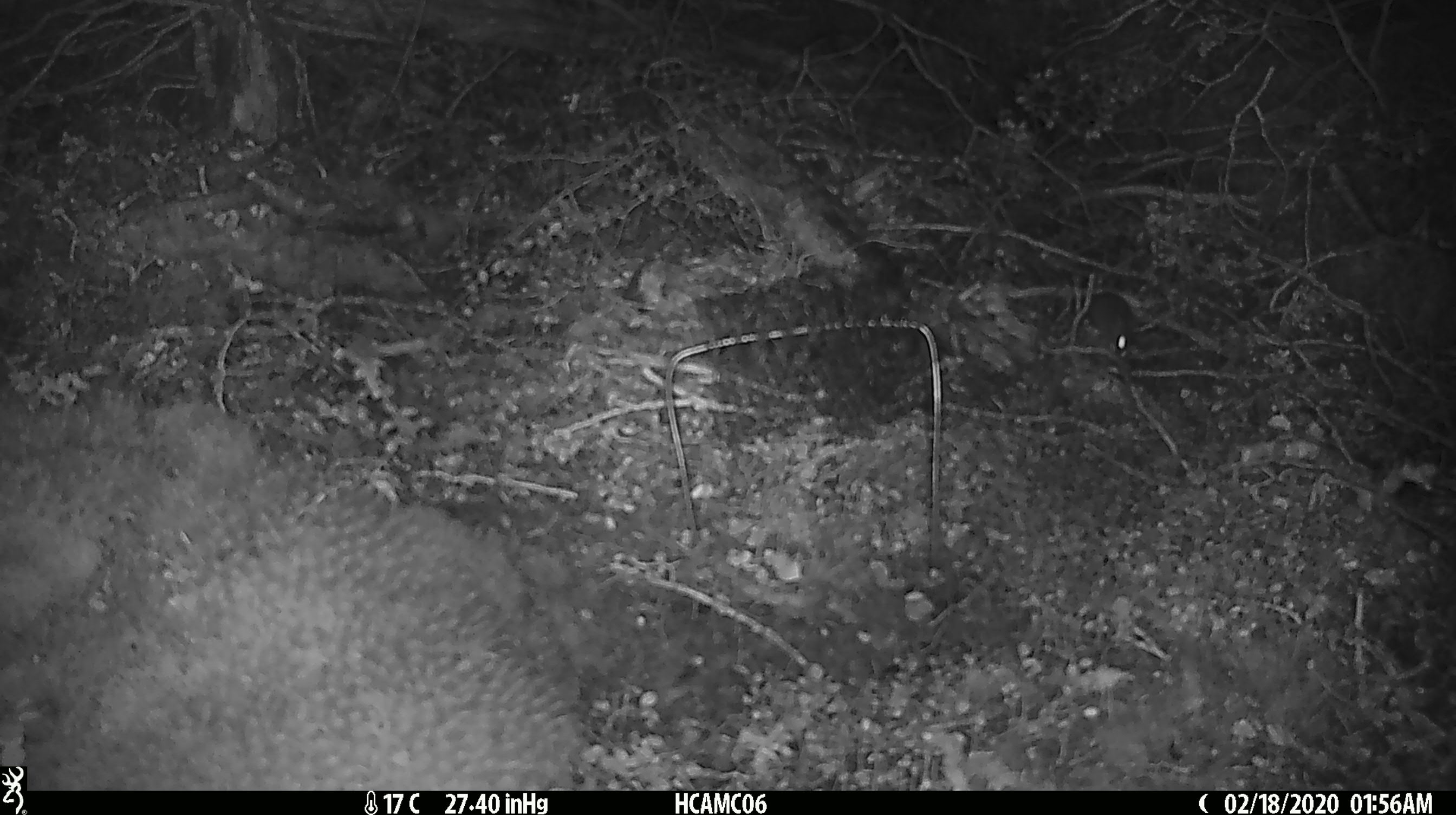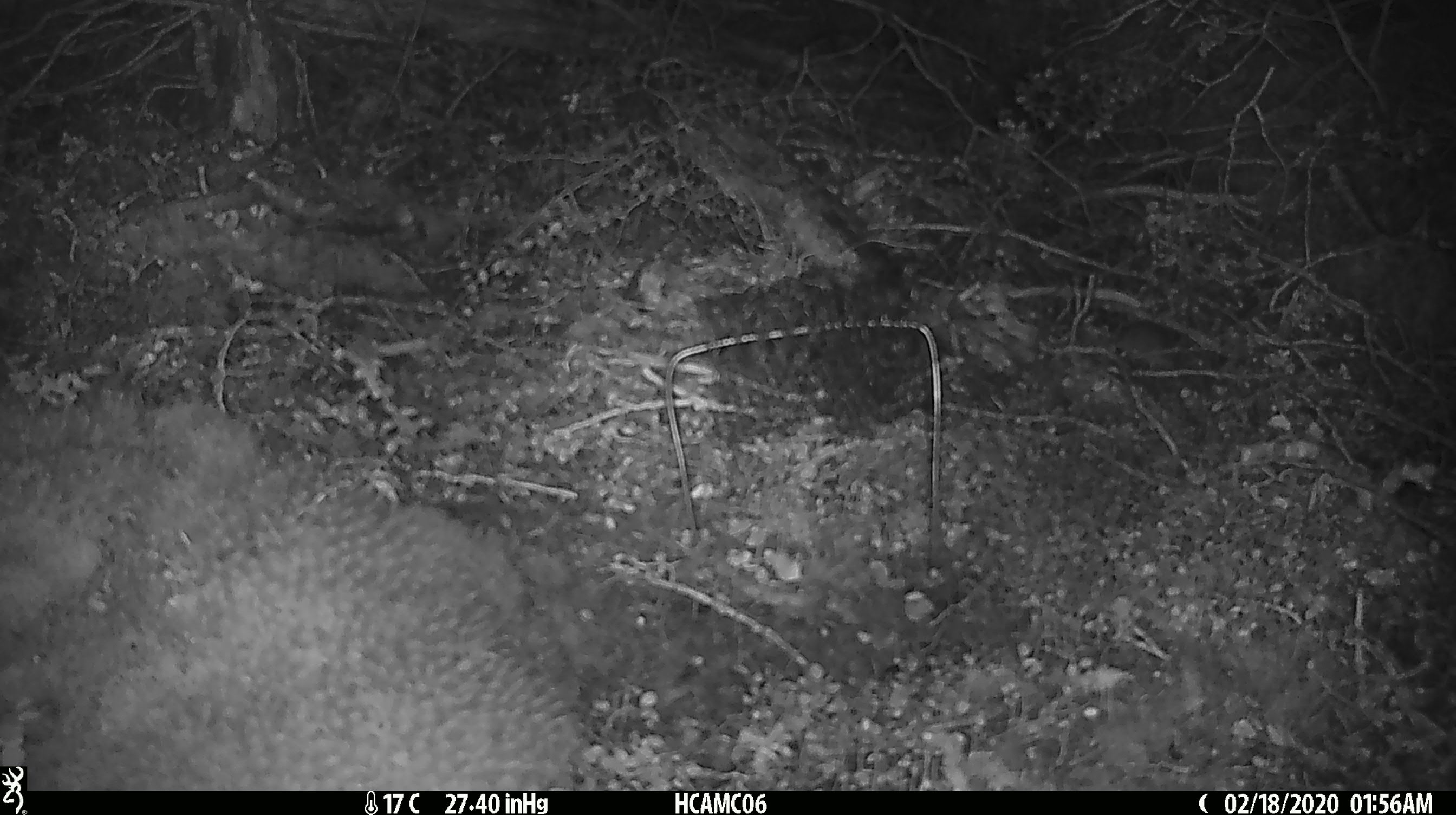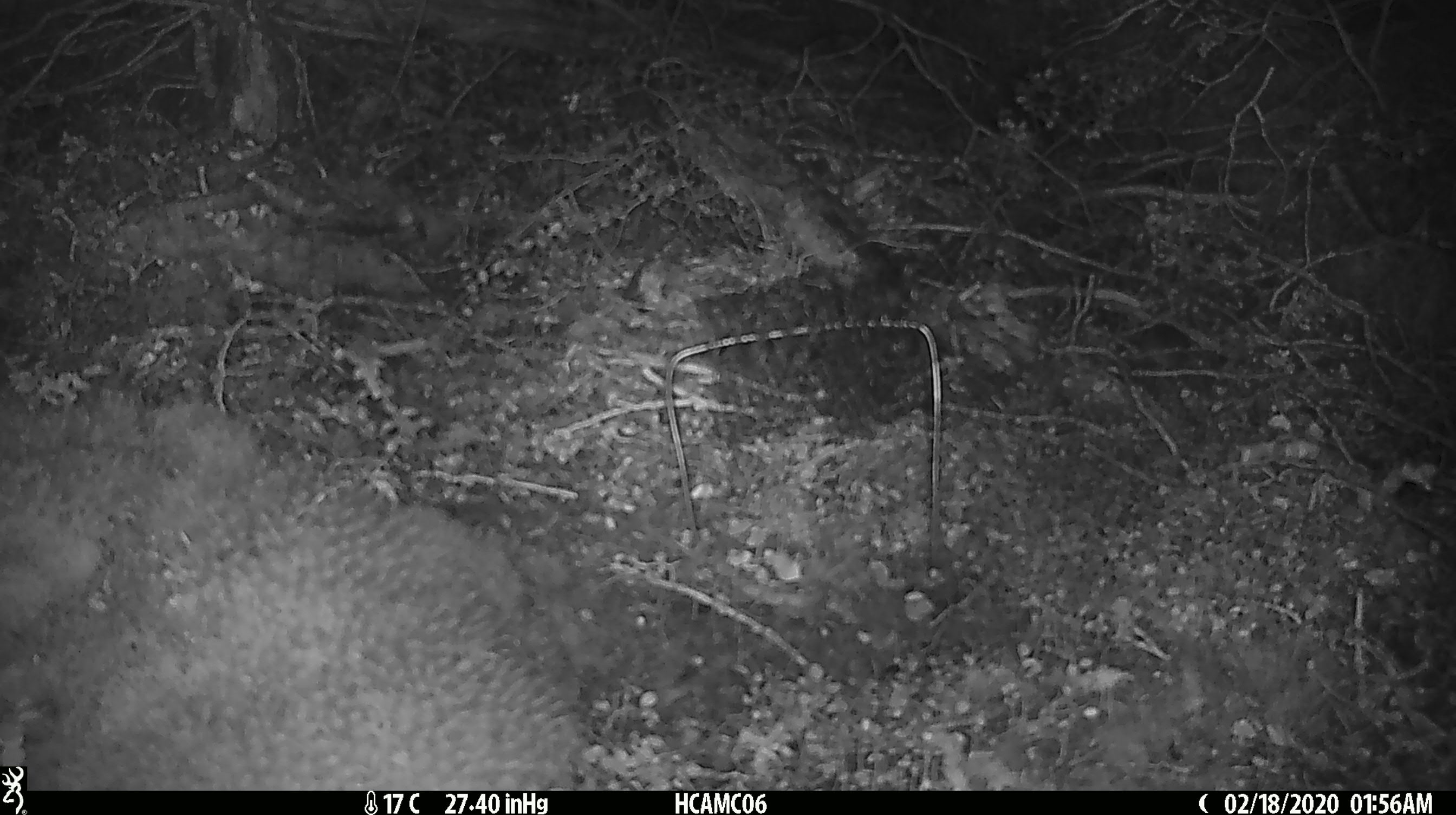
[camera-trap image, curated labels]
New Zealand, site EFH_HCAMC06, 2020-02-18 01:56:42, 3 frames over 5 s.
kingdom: Animalia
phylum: Chordata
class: Mammalia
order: Rodentia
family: Muridae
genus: Mus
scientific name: Mus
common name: mouse